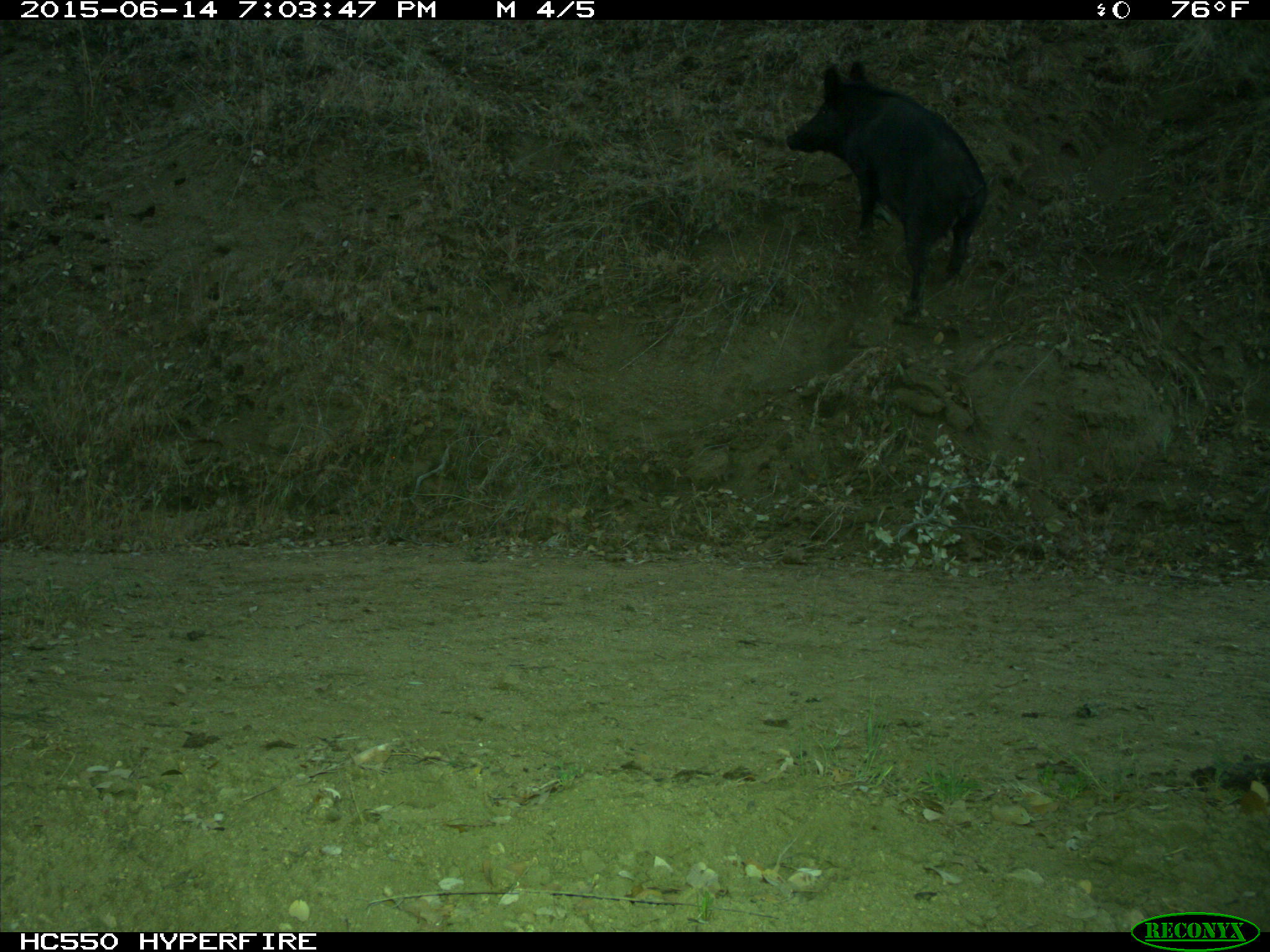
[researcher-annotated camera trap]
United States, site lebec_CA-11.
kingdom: Animalia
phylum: Chordata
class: Mammalia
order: Artiodactyla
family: Suidae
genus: Sus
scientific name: Sus scrofa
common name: wild boar